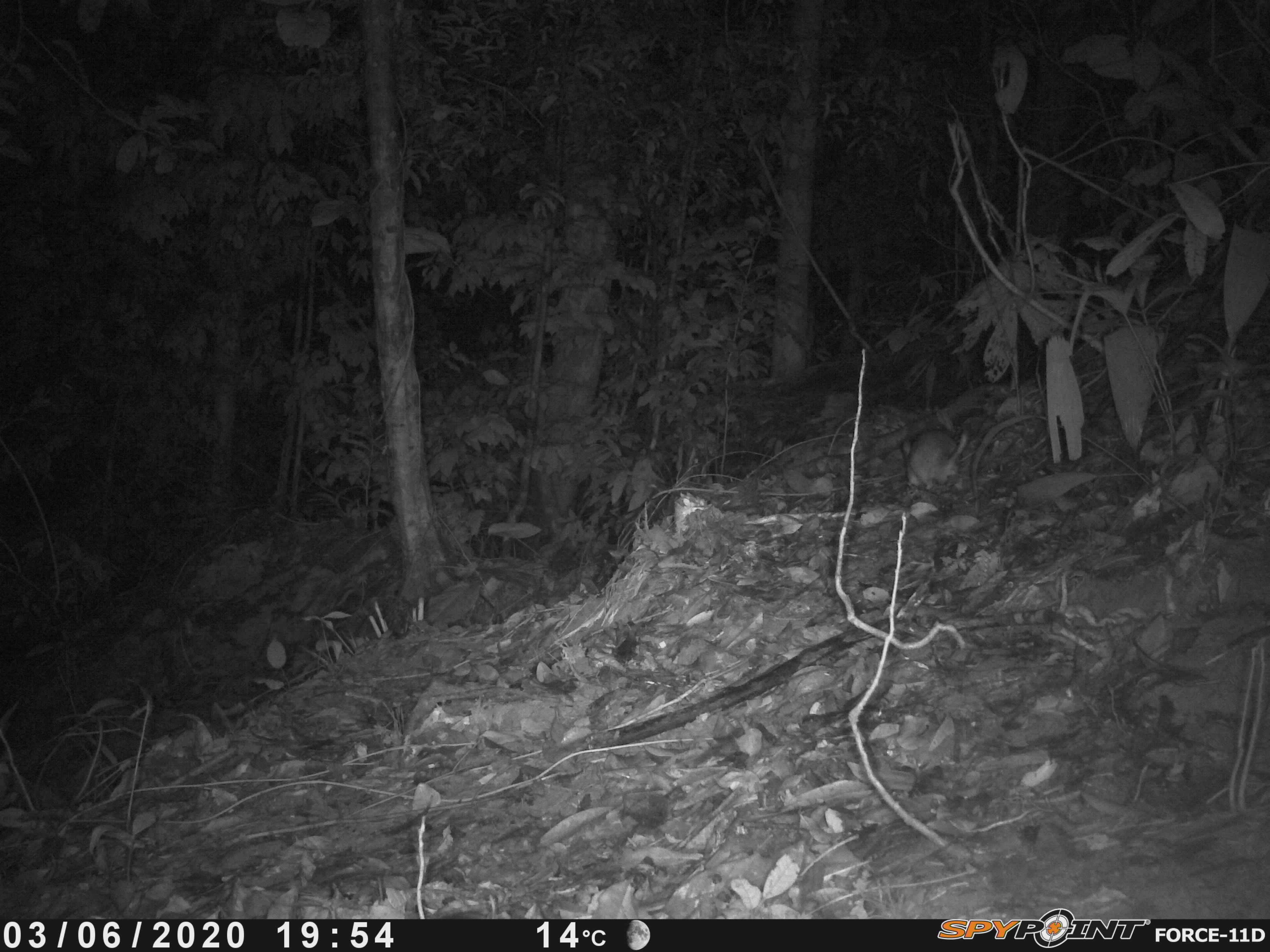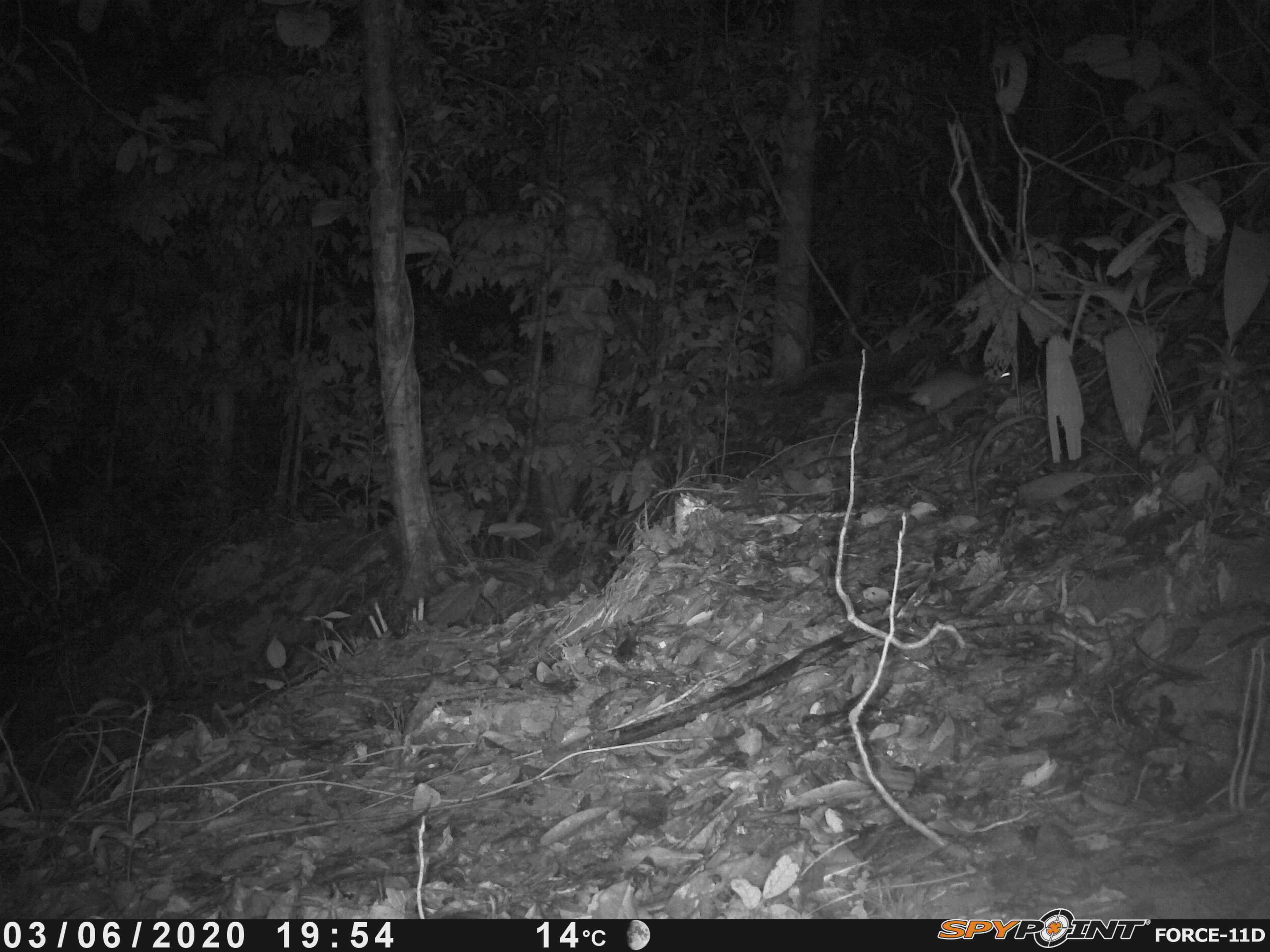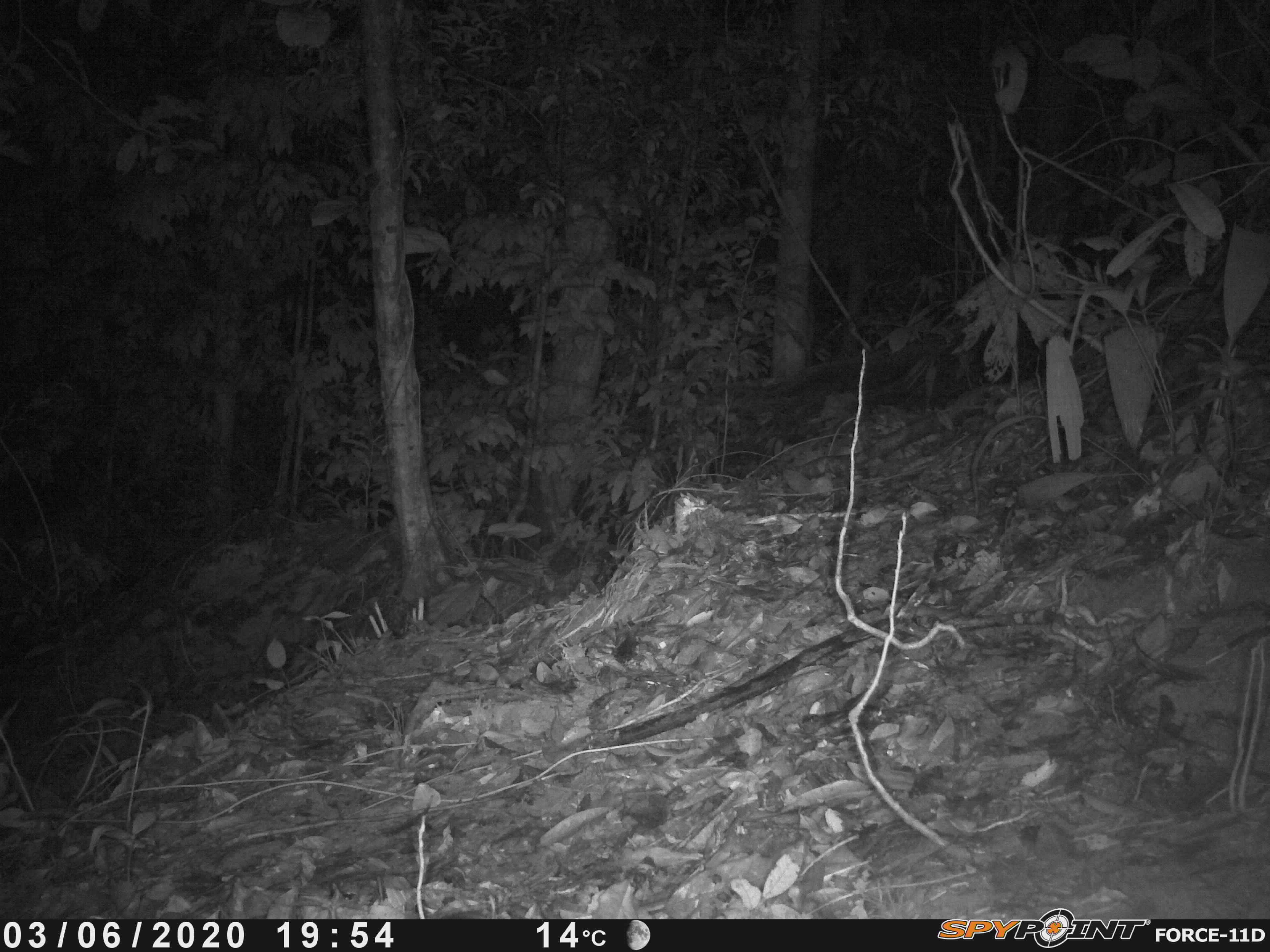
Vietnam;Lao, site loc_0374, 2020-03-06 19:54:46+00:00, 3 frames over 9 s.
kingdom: Animalia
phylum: Chordata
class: Mammalia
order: Rodentia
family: Muridae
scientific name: Muridae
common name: old-world mice and rats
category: unidentified murid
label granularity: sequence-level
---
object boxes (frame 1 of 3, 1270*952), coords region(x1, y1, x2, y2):
unidentified murid: region(901, 429, 967, 490)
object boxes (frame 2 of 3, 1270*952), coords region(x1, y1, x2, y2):
unidentified murid: region(908, 369, 1011, 416)